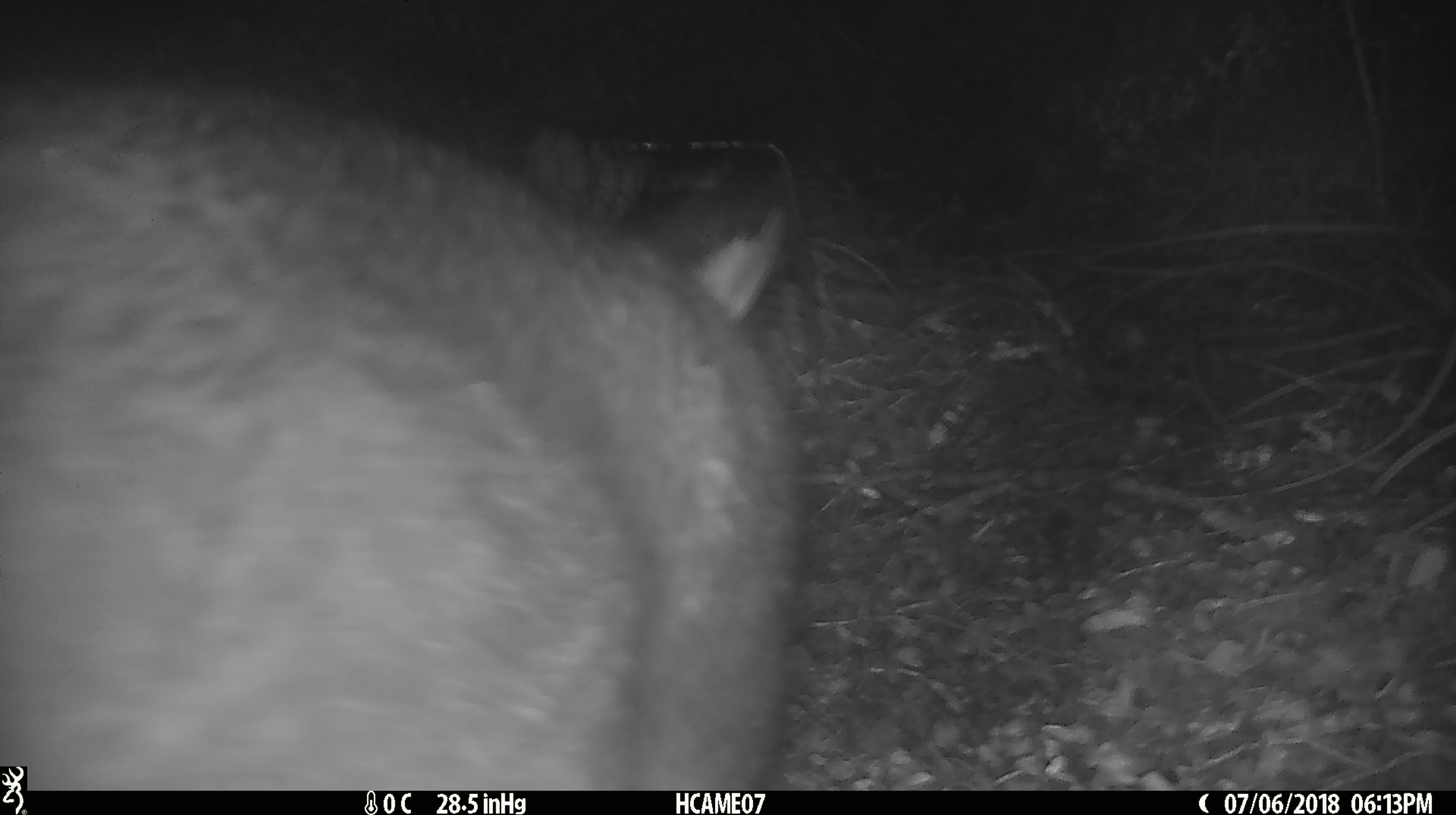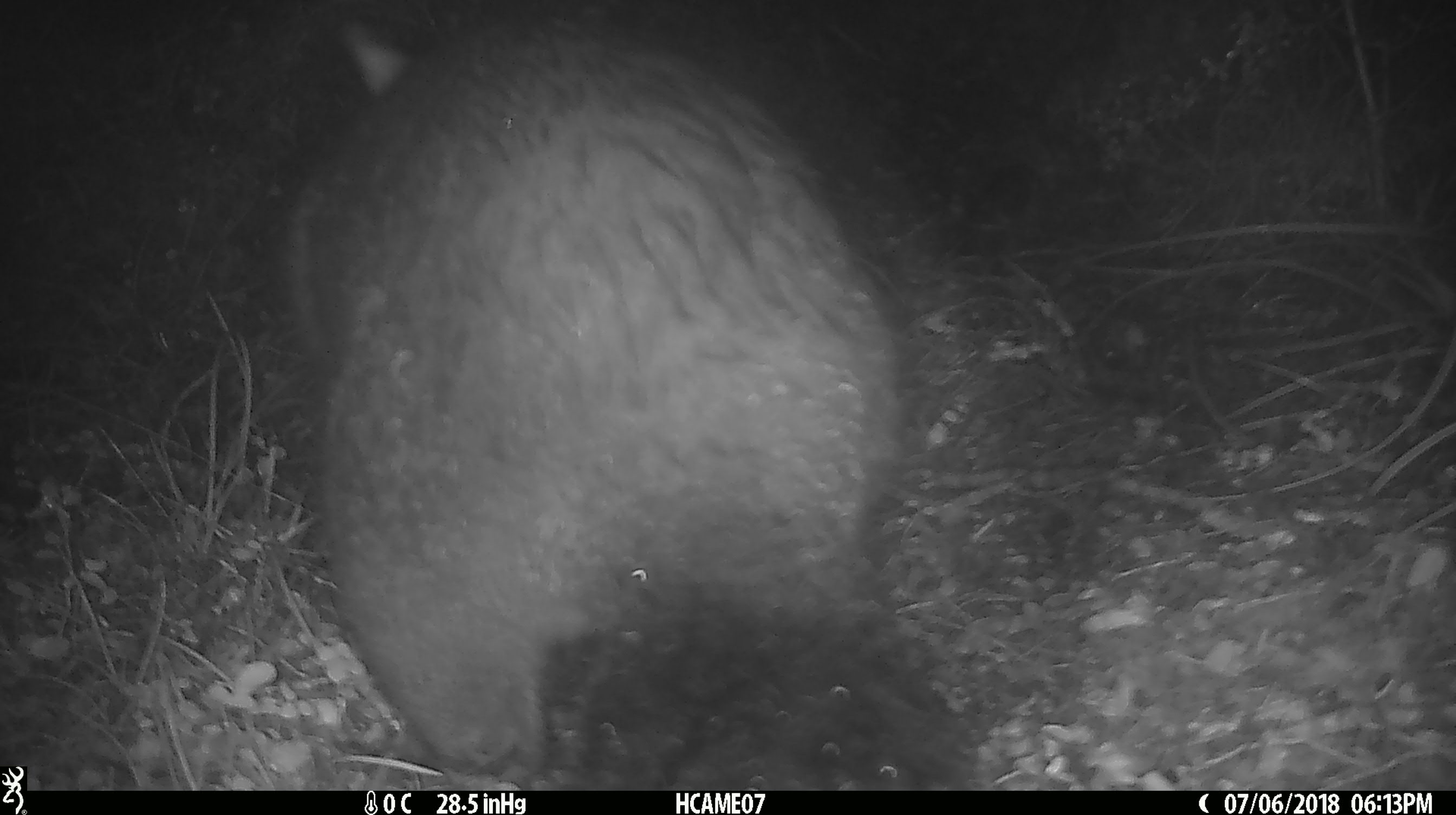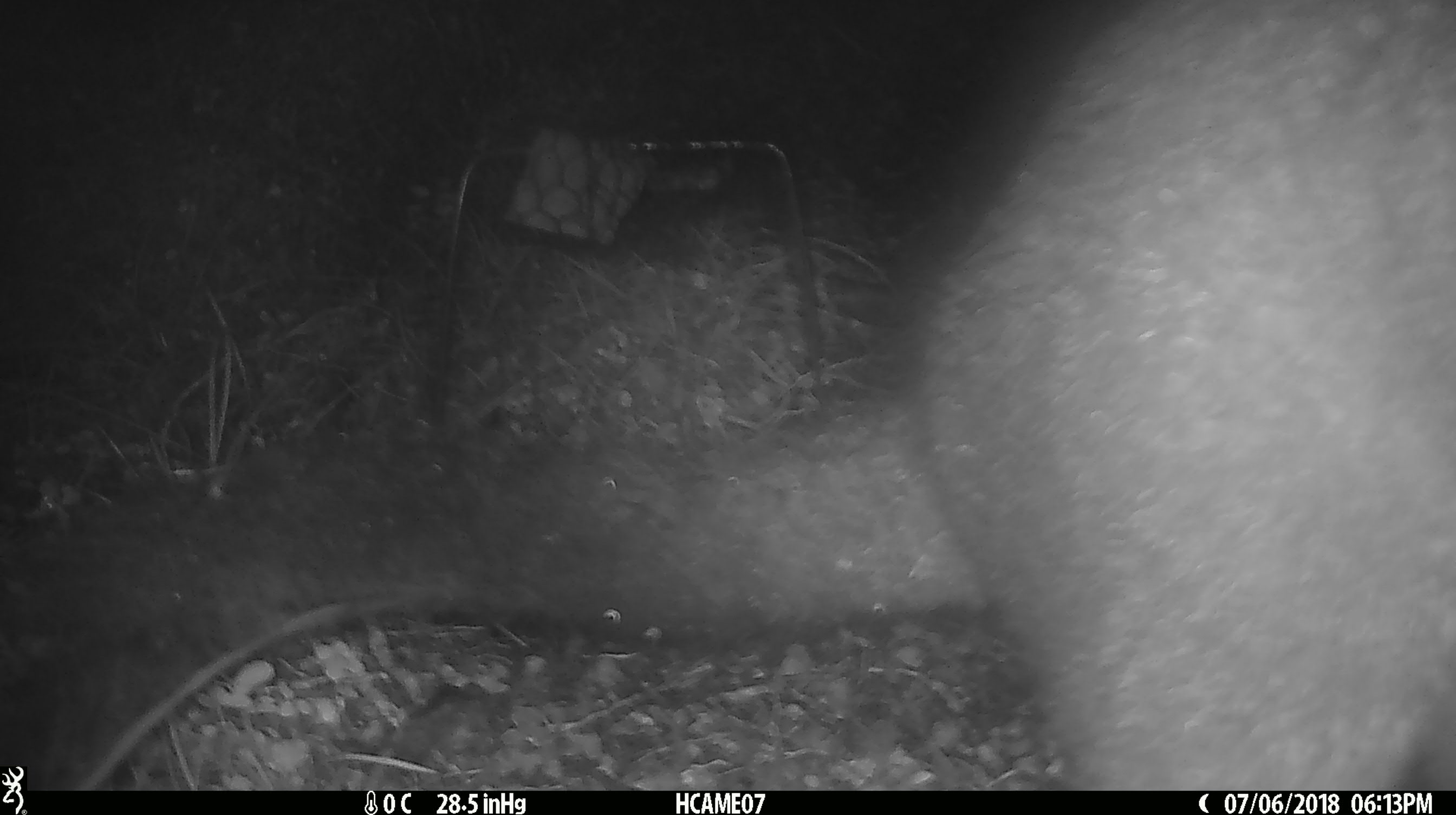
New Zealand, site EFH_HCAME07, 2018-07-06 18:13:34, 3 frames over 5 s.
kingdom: Animalia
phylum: Chordata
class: Mammalia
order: Diprotodontia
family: Phalangeridae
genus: Trichosurus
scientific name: Trichosurus vulpecula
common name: common brushtail possum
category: possum